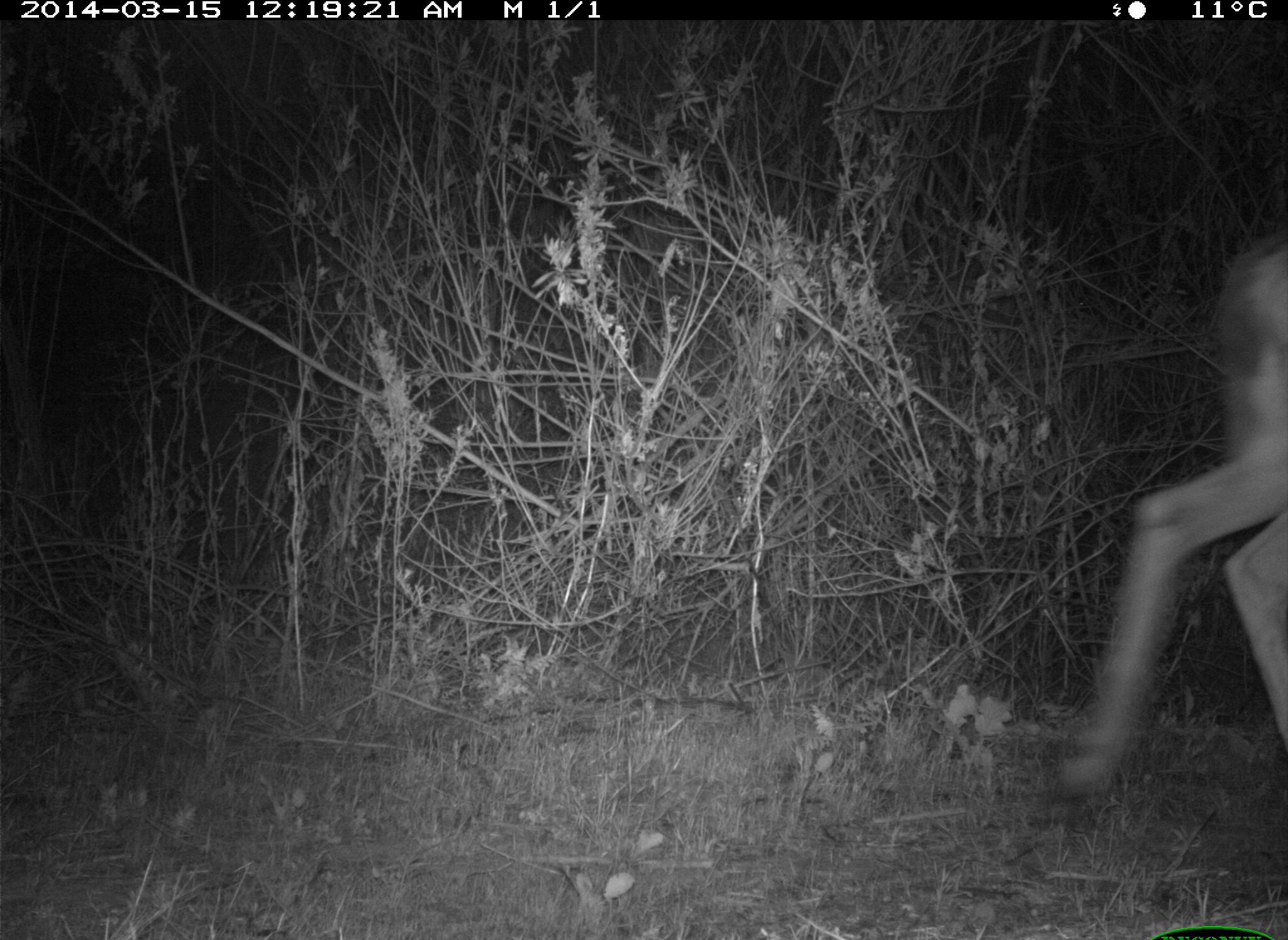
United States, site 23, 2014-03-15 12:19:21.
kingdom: Animalia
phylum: Chordata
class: Mammalia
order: Artiodactyla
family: Cervidae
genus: Odocoileus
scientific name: Odocoileus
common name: deer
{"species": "deer (Odocoileus)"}